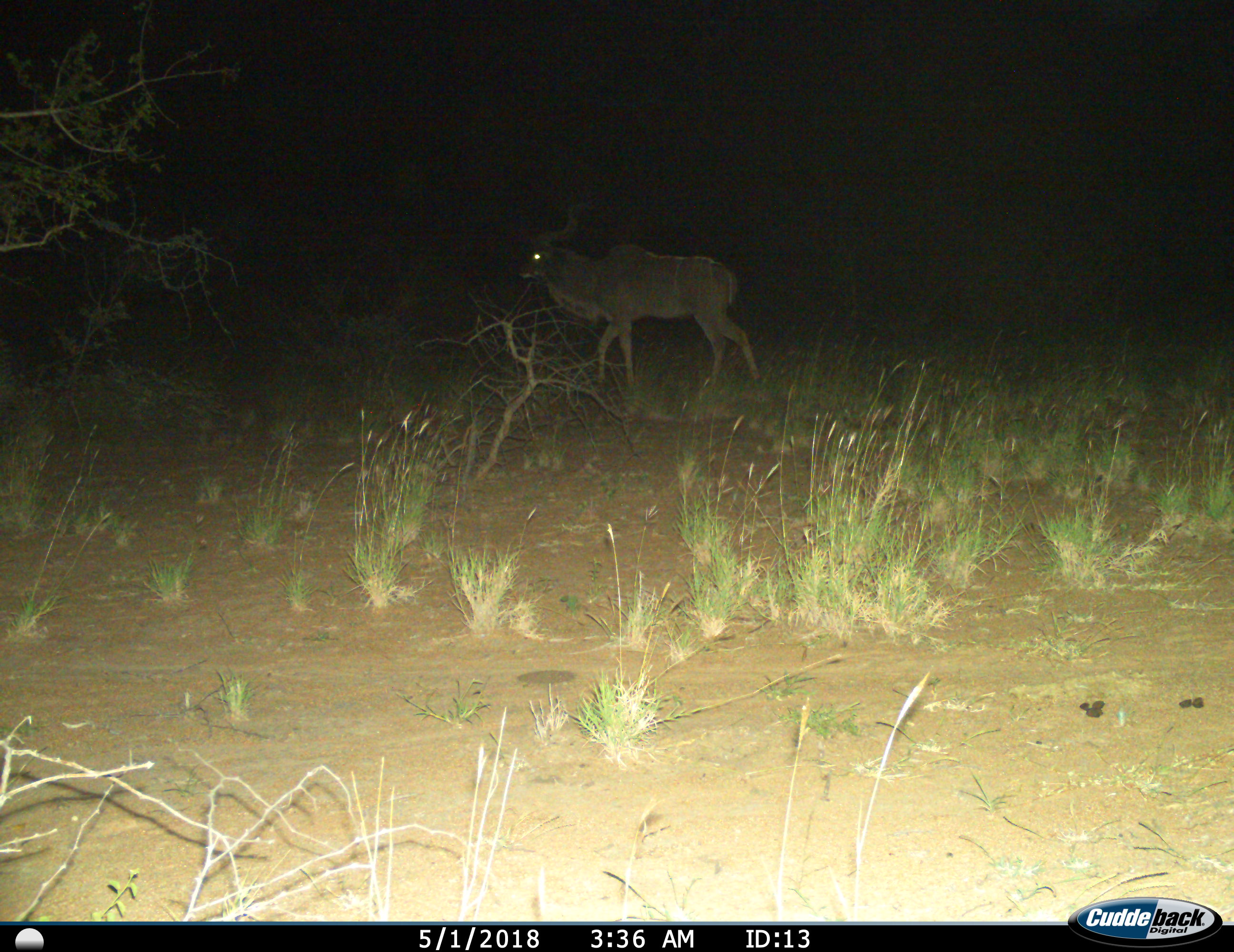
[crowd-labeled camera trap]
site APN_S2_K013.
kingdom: Animalia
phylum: Chordata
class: Mammalia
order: Artiodactyla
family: Bovidae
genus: Tragelaphus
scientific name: Tragelaphus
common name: kudu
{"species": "kudu (Tragelaphus)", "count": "1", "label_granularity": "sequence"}